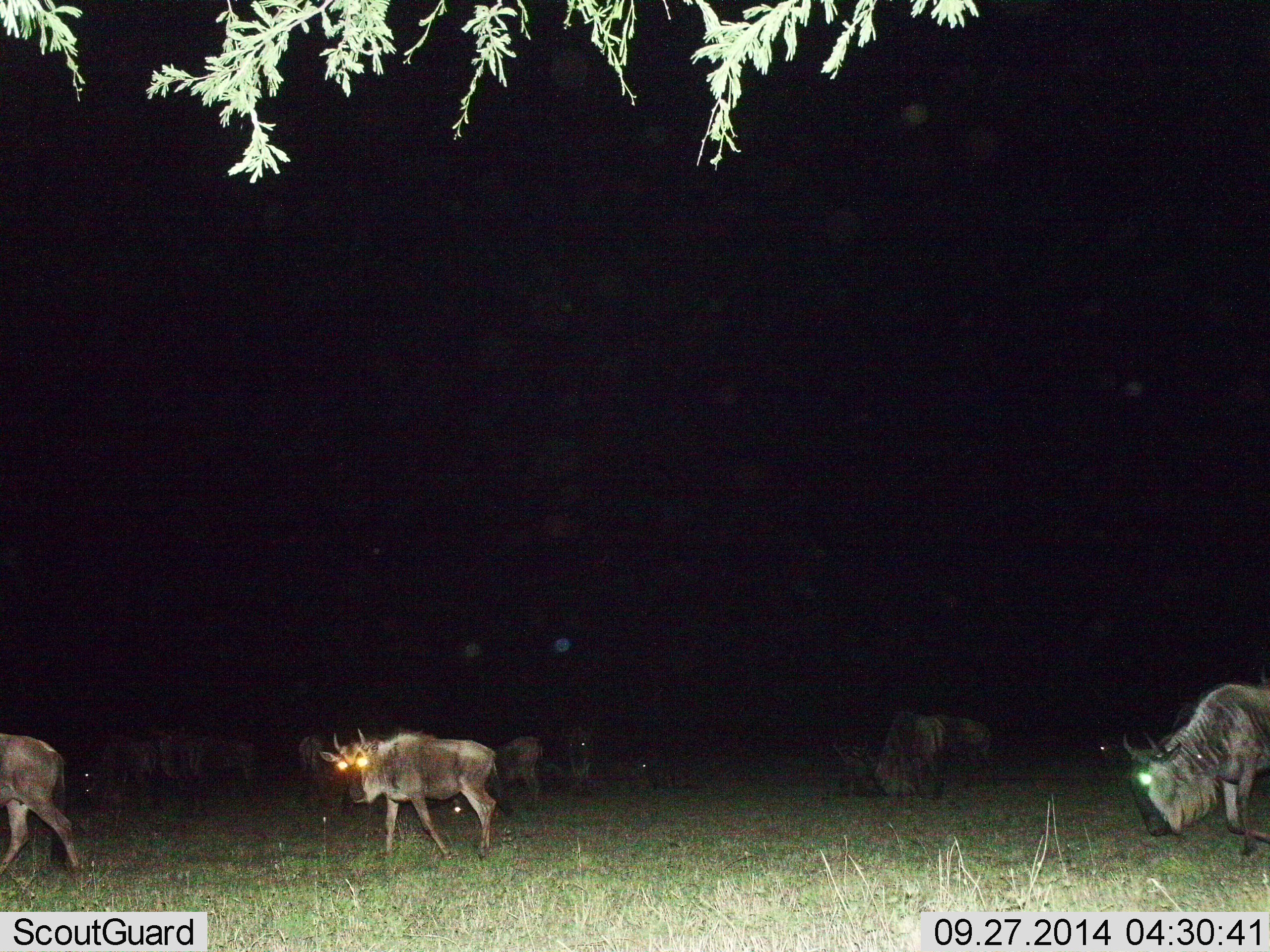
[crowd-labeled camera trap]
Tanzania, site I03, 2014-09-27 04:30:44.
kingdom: Animalia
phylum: Chordata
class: Mammalia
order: Artiodactyla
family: Bovidae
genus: Connochaetes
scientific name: Connochaetes taurinus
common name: blue wildebeest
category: wildebeest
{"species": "wildebeest (blue wildebeest) (Connochaetes taurinus)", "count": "9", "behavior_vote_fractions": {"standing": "60%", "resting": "10%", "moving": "90%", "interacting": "0%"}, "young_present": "0%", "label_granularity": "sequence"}